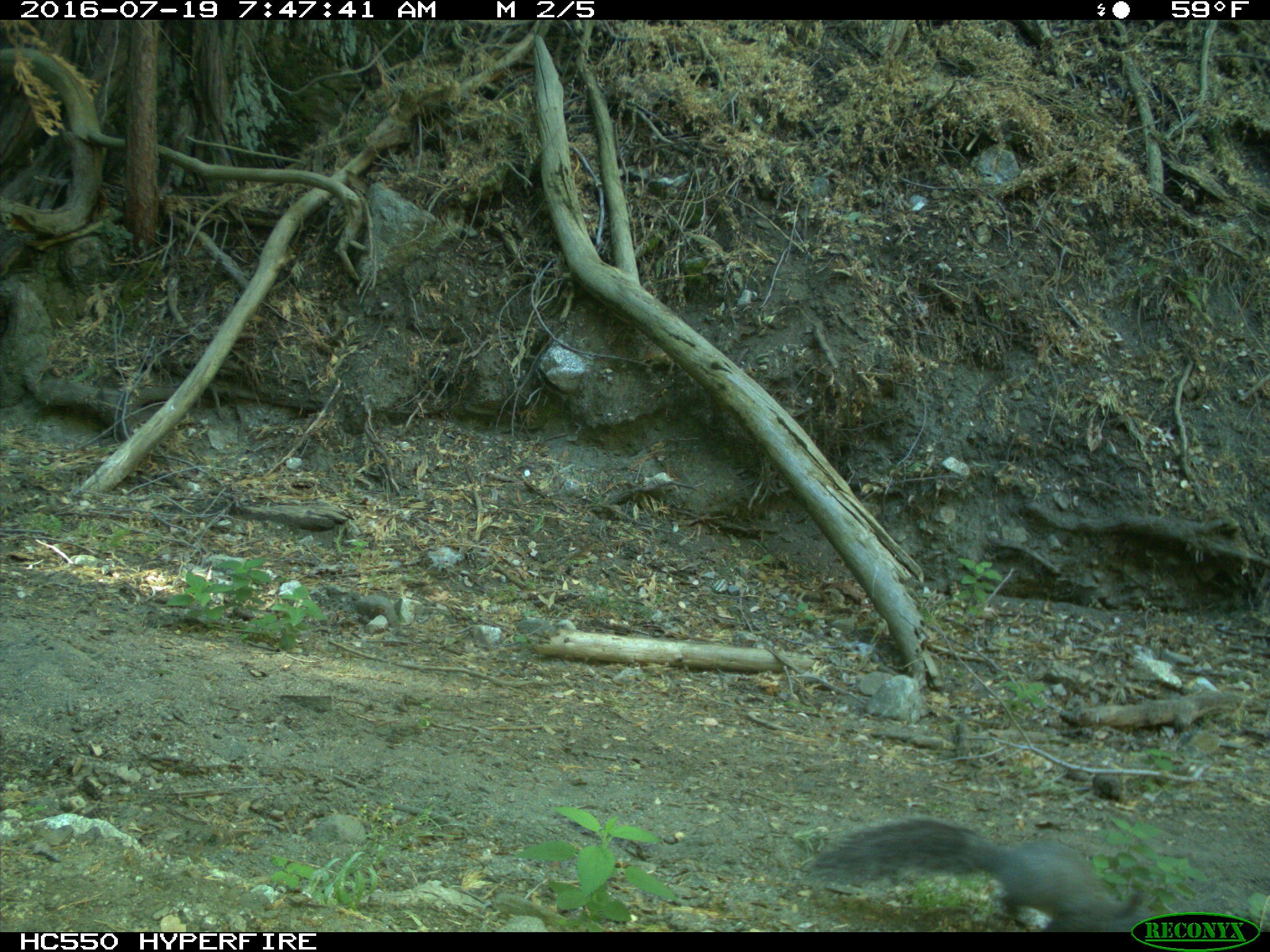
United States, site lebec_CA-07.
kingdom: Animalia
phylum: Chordata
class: Mammalia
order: Rodentia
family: Sciuridae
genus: Sciurus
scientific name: Sciurus carolinensis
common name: eastern gray squirrel